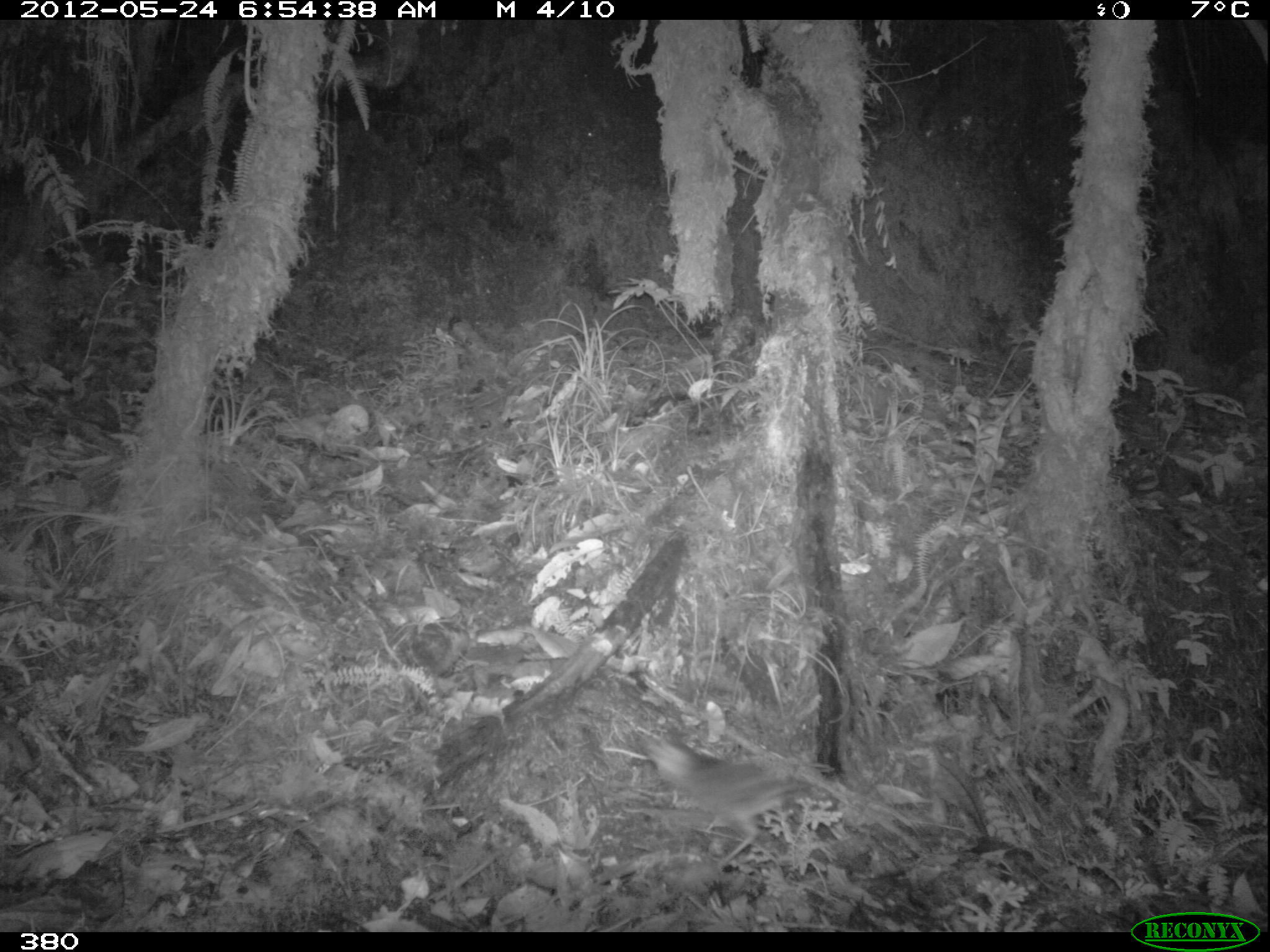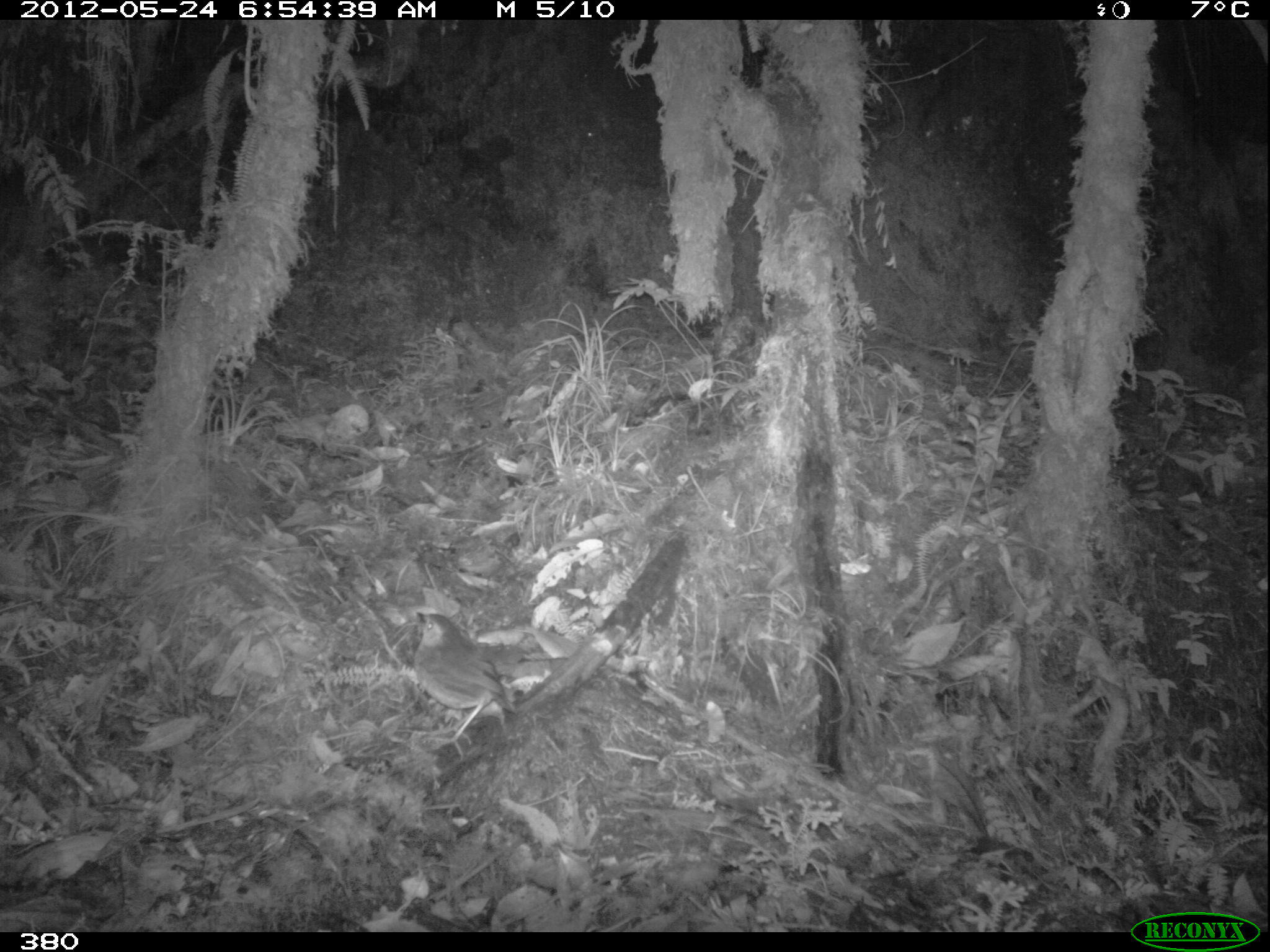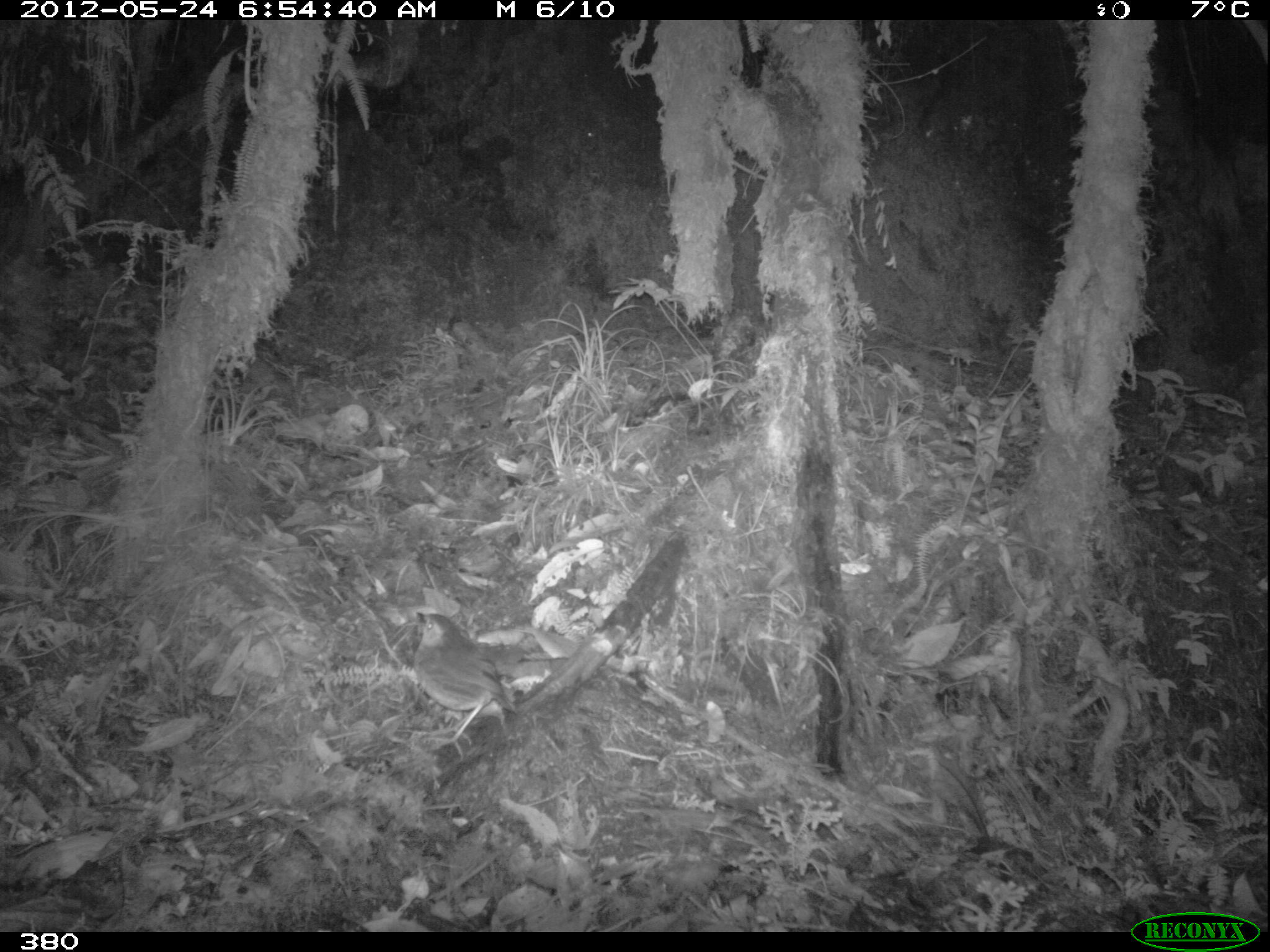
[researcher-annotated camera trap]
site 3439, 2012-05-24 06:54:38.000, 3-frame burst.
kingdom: Animalia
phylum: Chordata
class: Aves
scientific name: Aves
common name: bird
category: unknown bird